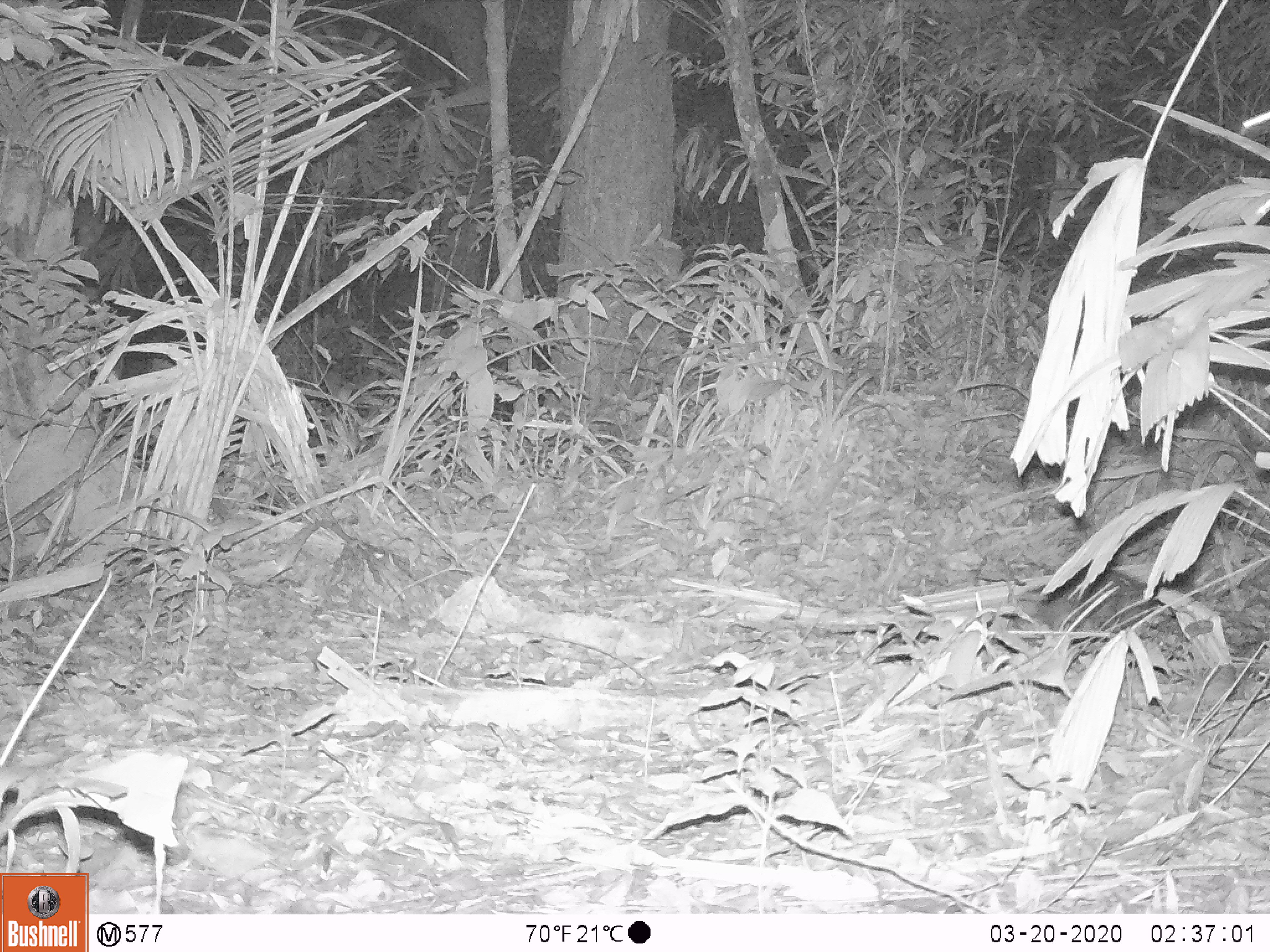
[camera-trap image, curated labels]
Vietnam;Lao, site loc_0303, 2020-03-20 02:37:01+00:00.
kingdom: Animalia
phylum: Chordata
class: Mammalia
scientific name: Mammalia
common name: mammal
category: unidentified small mammal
Unidentified small mammal (mammal) (Mammalia). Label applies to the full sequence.